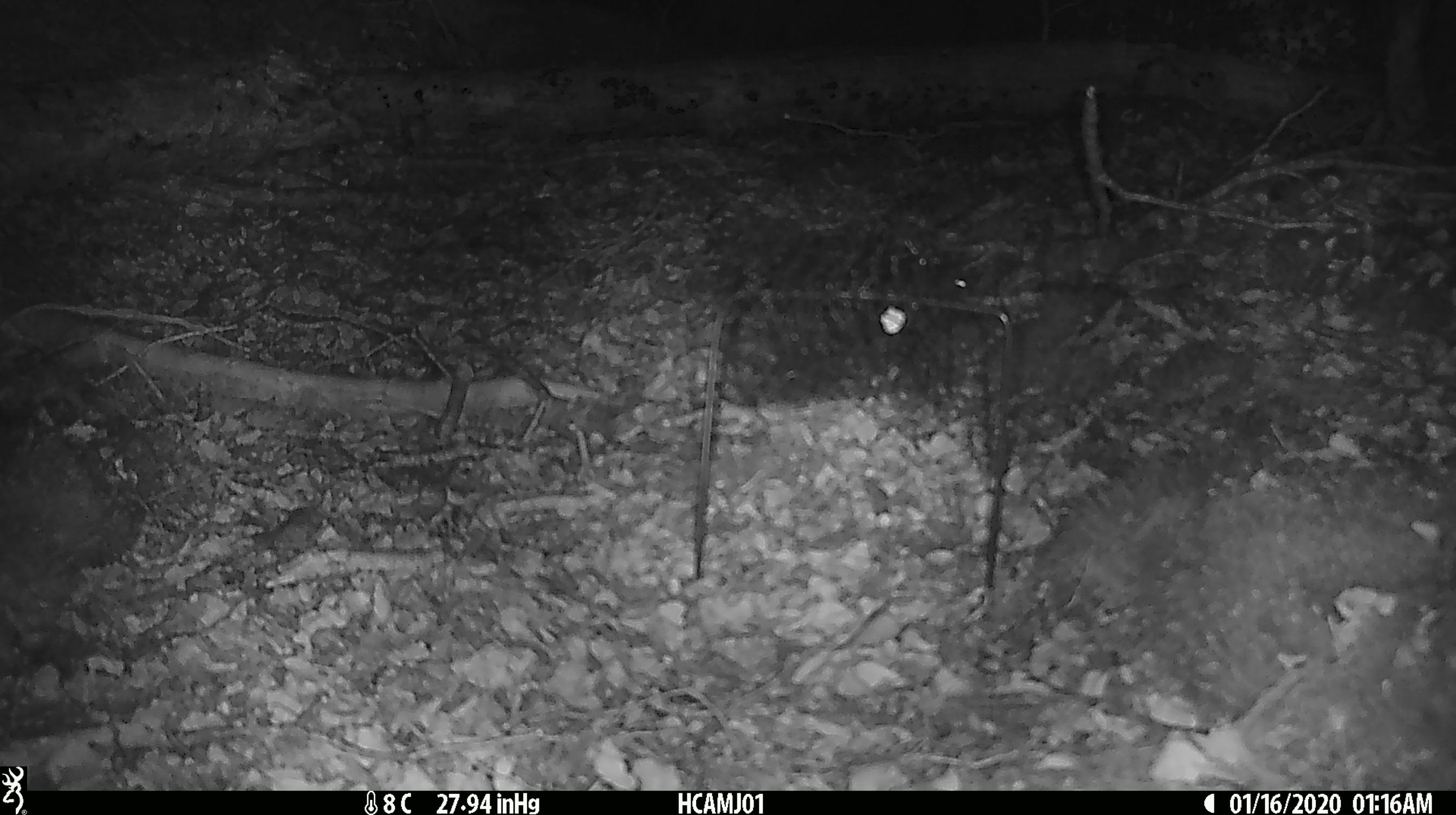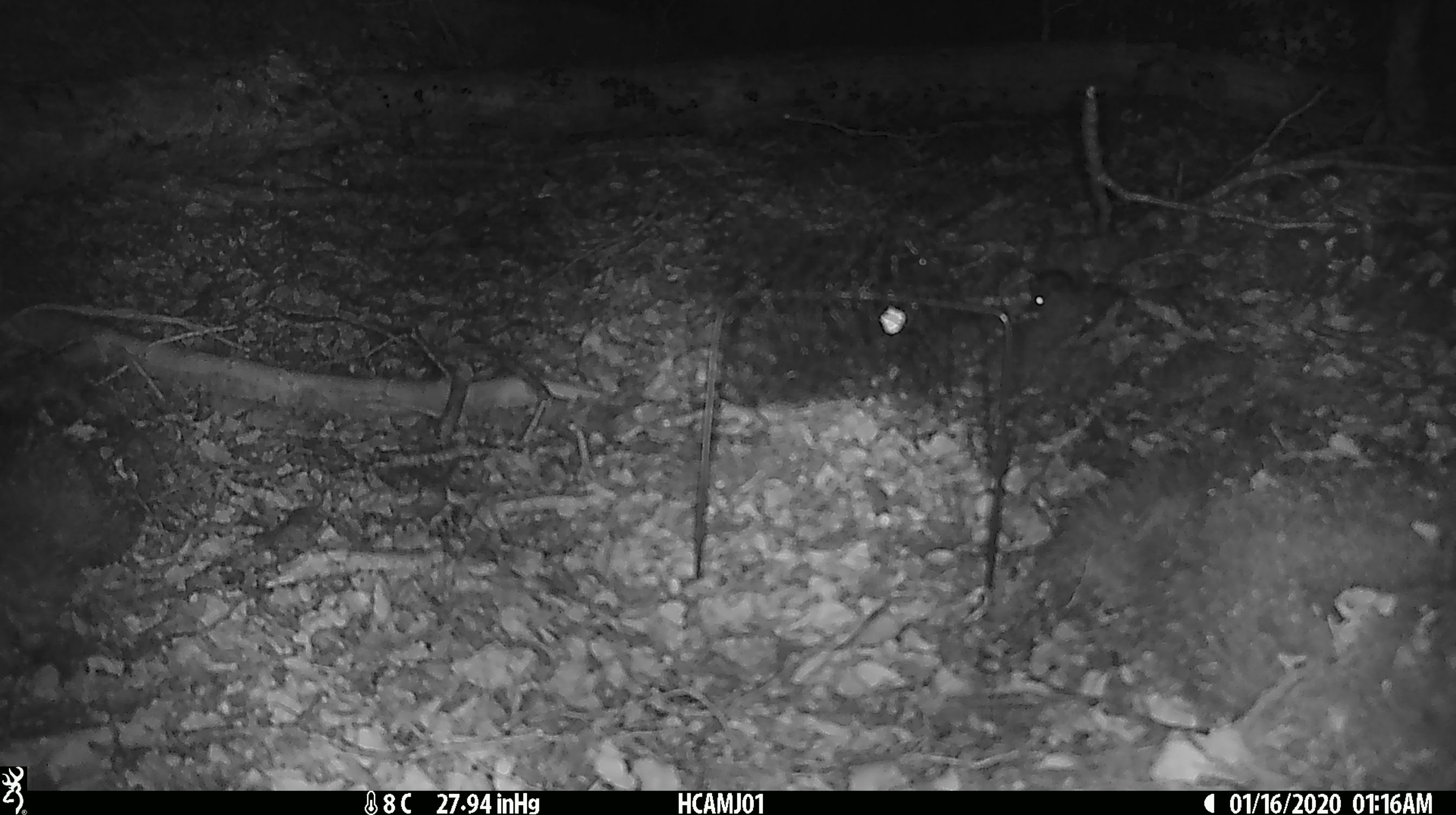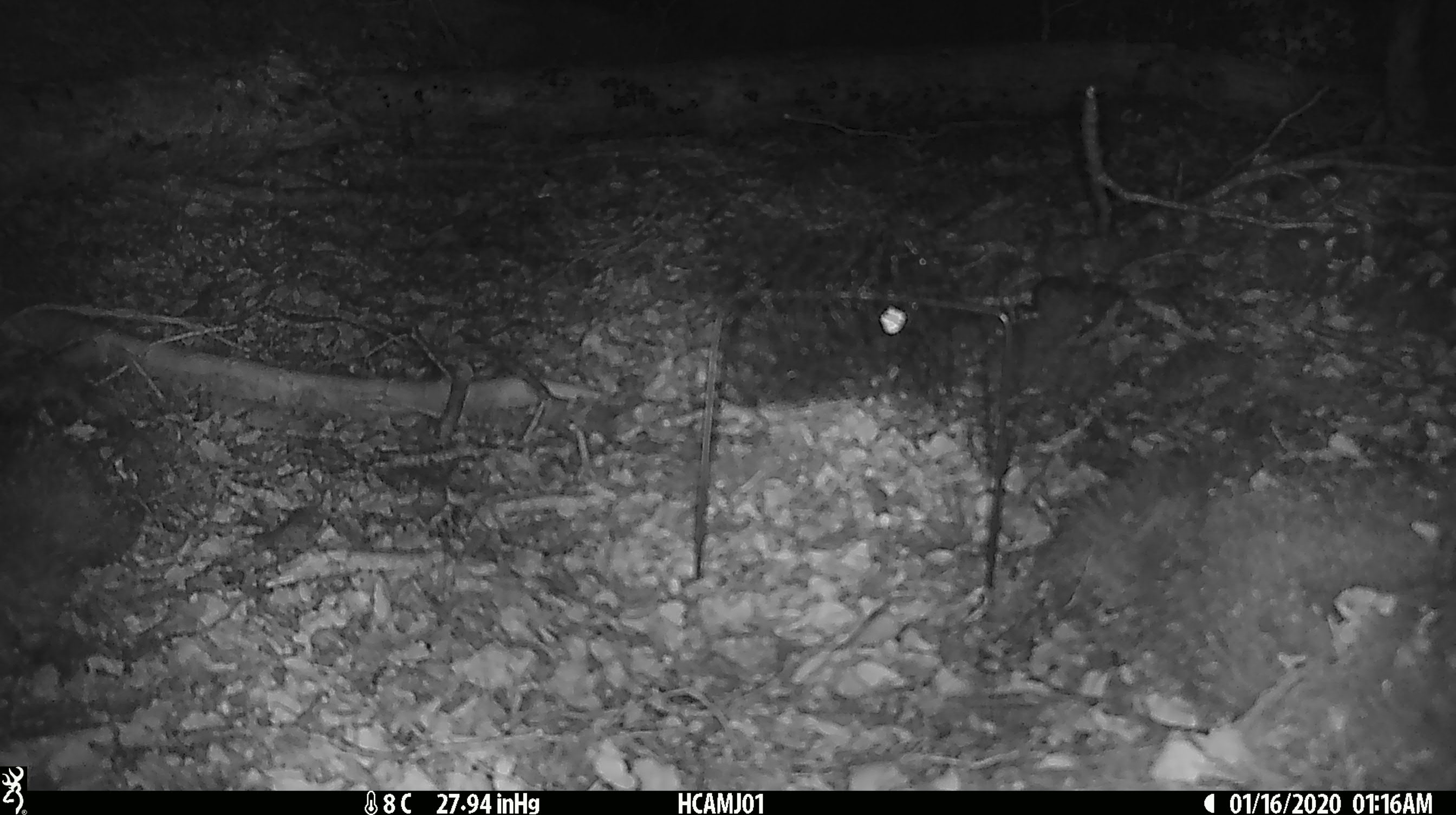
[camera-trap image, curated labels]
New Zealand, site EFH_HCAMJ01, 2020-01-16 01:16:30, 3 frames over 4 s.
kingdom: Animalia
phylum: Chordata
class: Mammalia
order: Rodentia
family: Muridae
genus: Mus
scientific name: Mus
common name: mouse